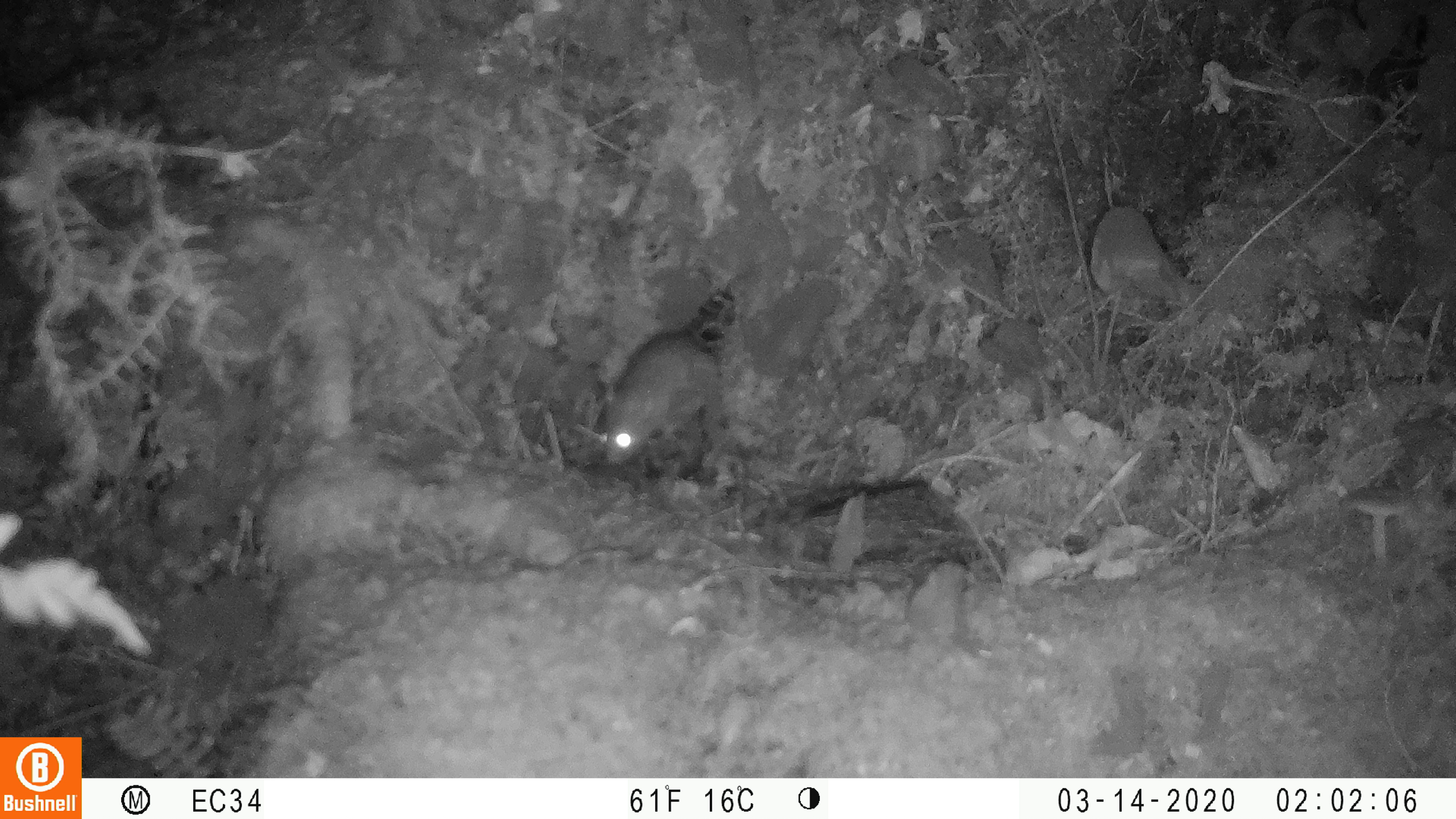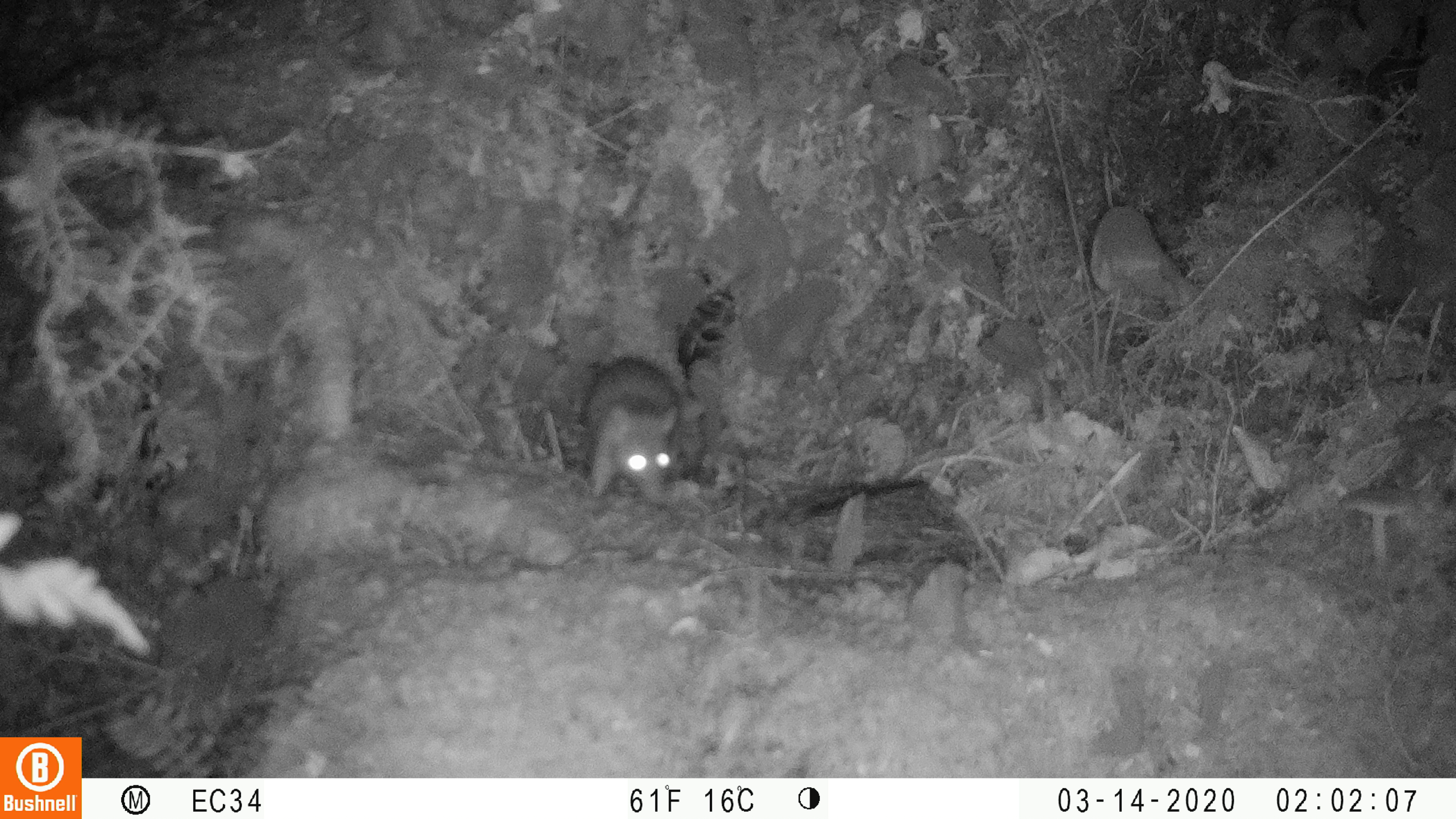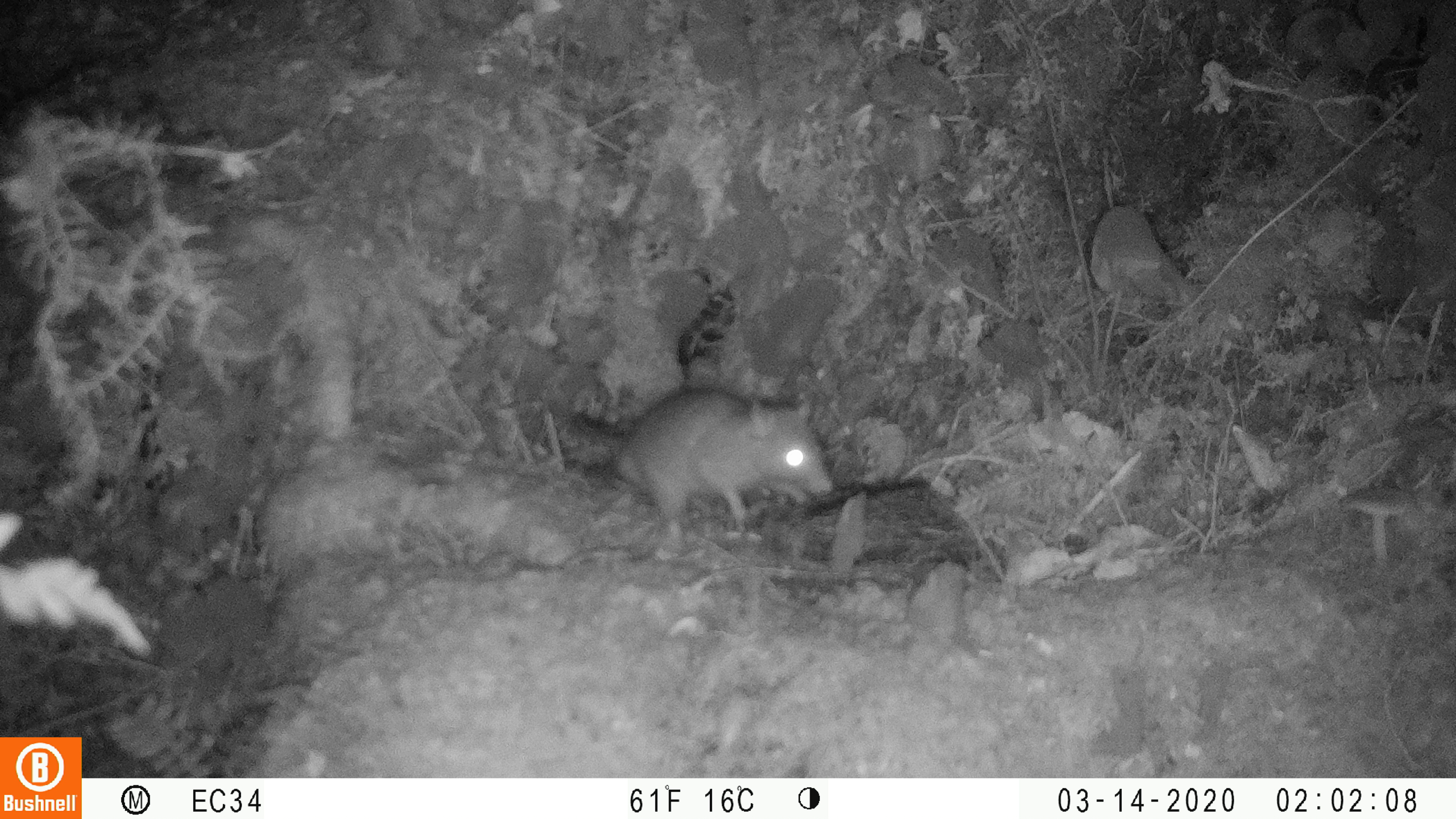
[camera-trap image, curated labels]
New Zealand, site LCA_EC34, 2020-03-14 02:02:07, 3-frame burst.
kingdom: Animalia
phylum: Chordata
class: Mammalia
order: Rodentia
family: Muridae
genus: Rattus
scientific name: Rattus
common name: rat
Rat (Rattus).